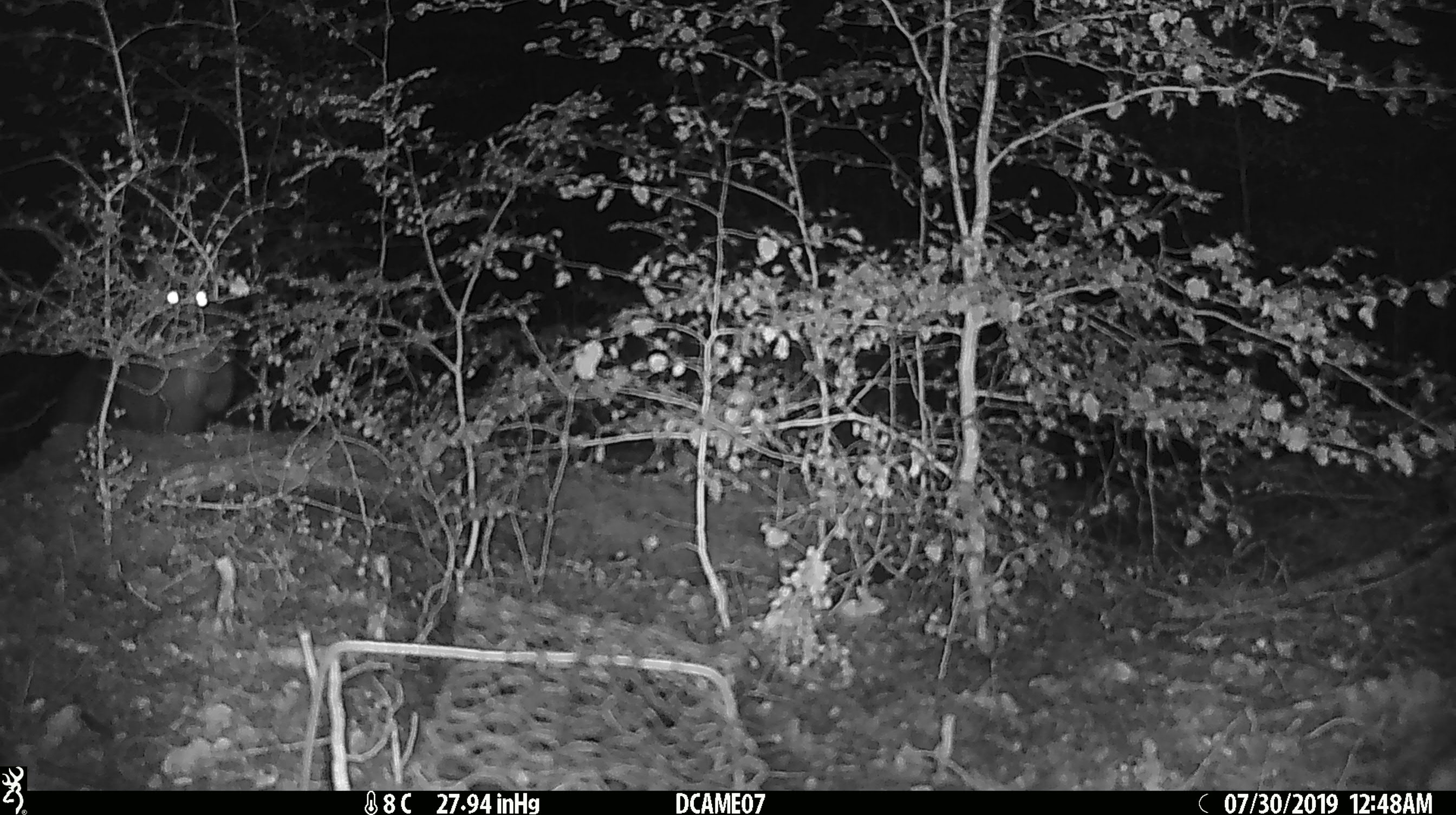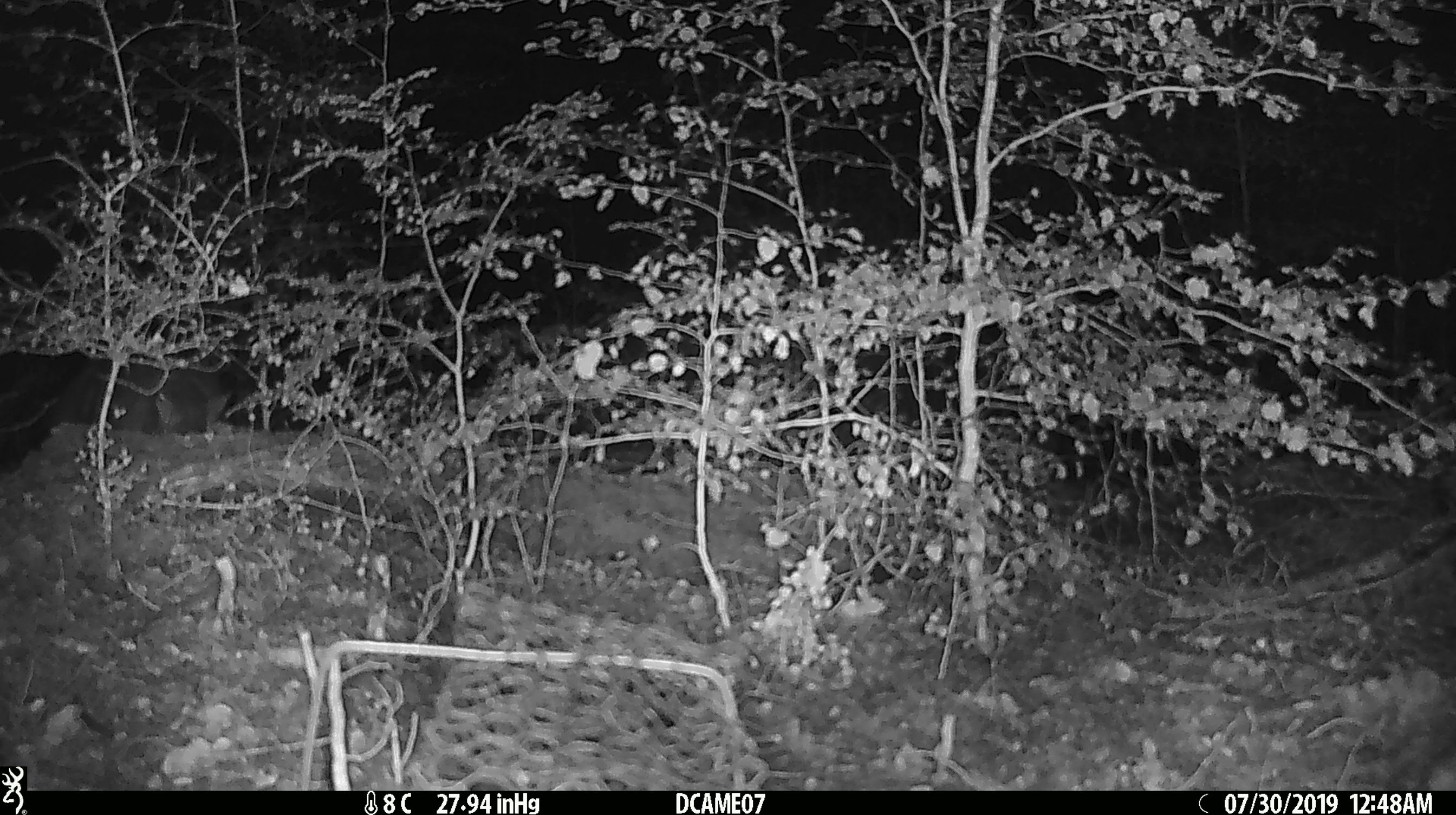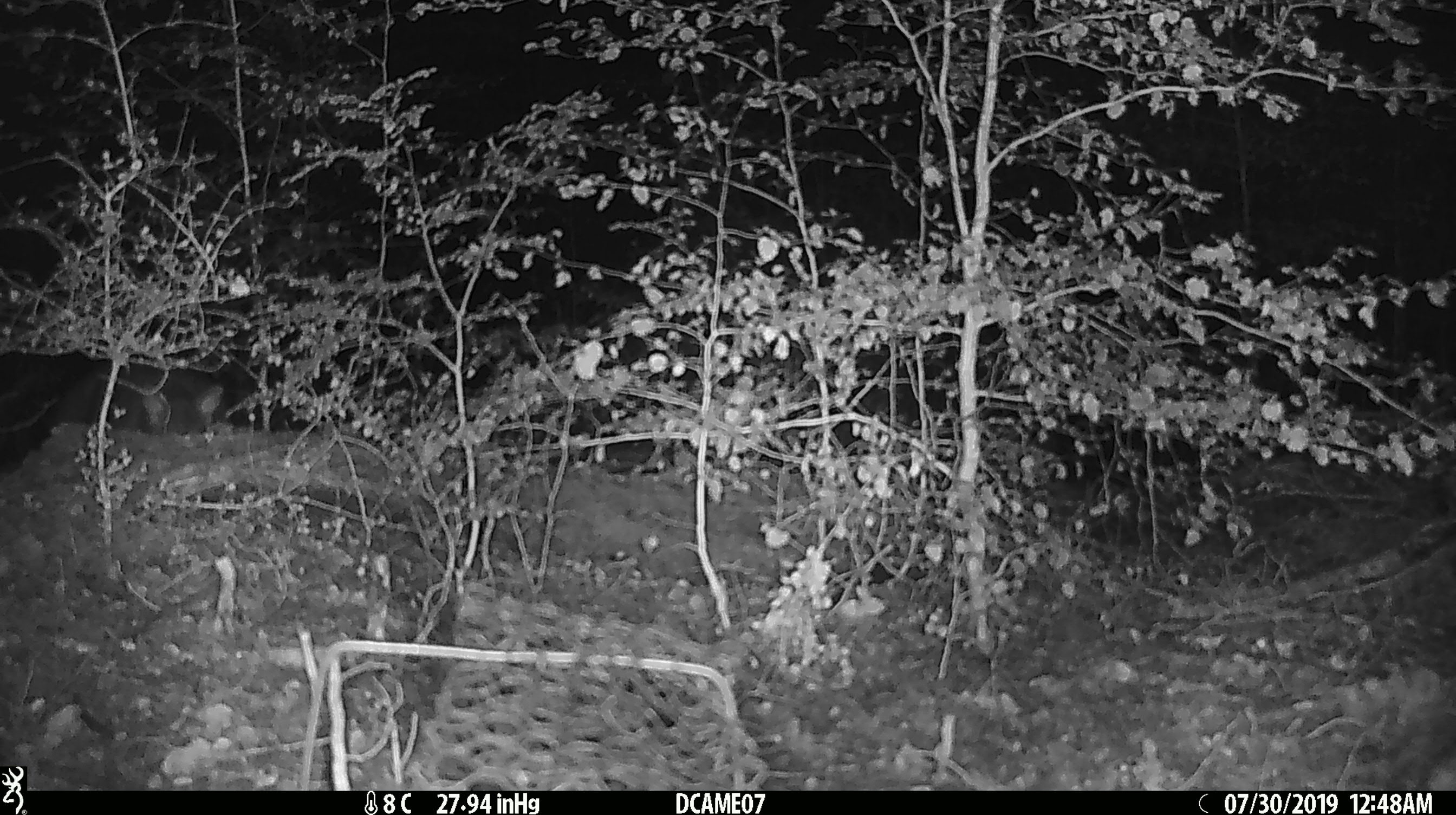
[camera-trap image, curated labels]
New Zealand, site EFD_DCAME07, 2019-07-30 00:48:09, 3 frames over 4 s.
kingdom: Animalia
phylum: Chordata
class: Mammalia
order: Diprotodontia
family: Phalangeridae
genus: Trichosurus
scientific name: Trichosurus vulpecula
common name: common brushtail possum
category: possum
Possum (common brushtail possum) (Trichosurus vulpecula).